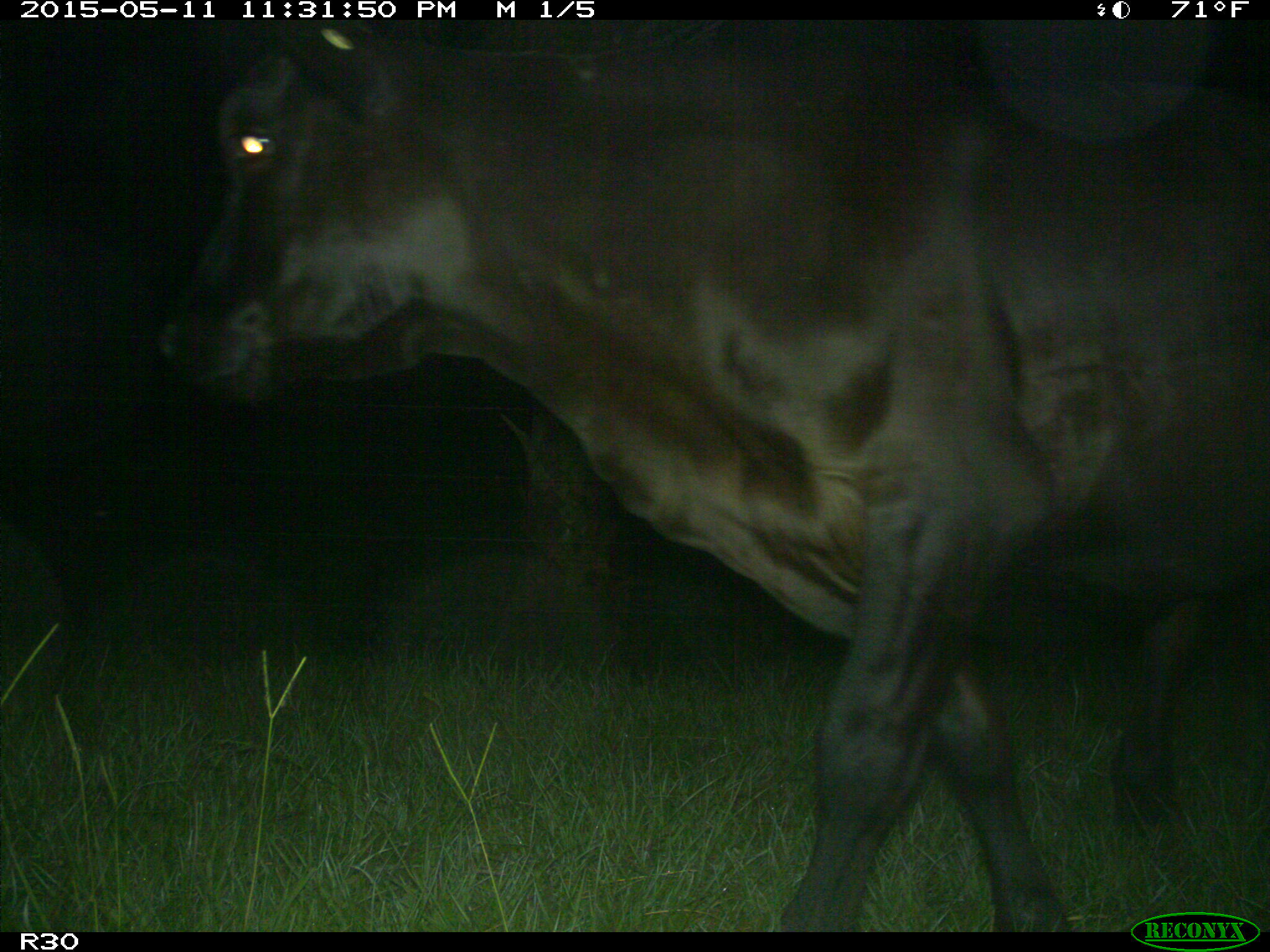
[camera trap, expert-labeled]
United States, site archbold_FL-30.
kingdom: Animalia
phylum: Chordata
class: Mammalia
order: Artiodactyla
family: Bovidae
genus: Bos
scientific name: Bos taurus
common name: domestic cow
Bos taurus (domestic cow).